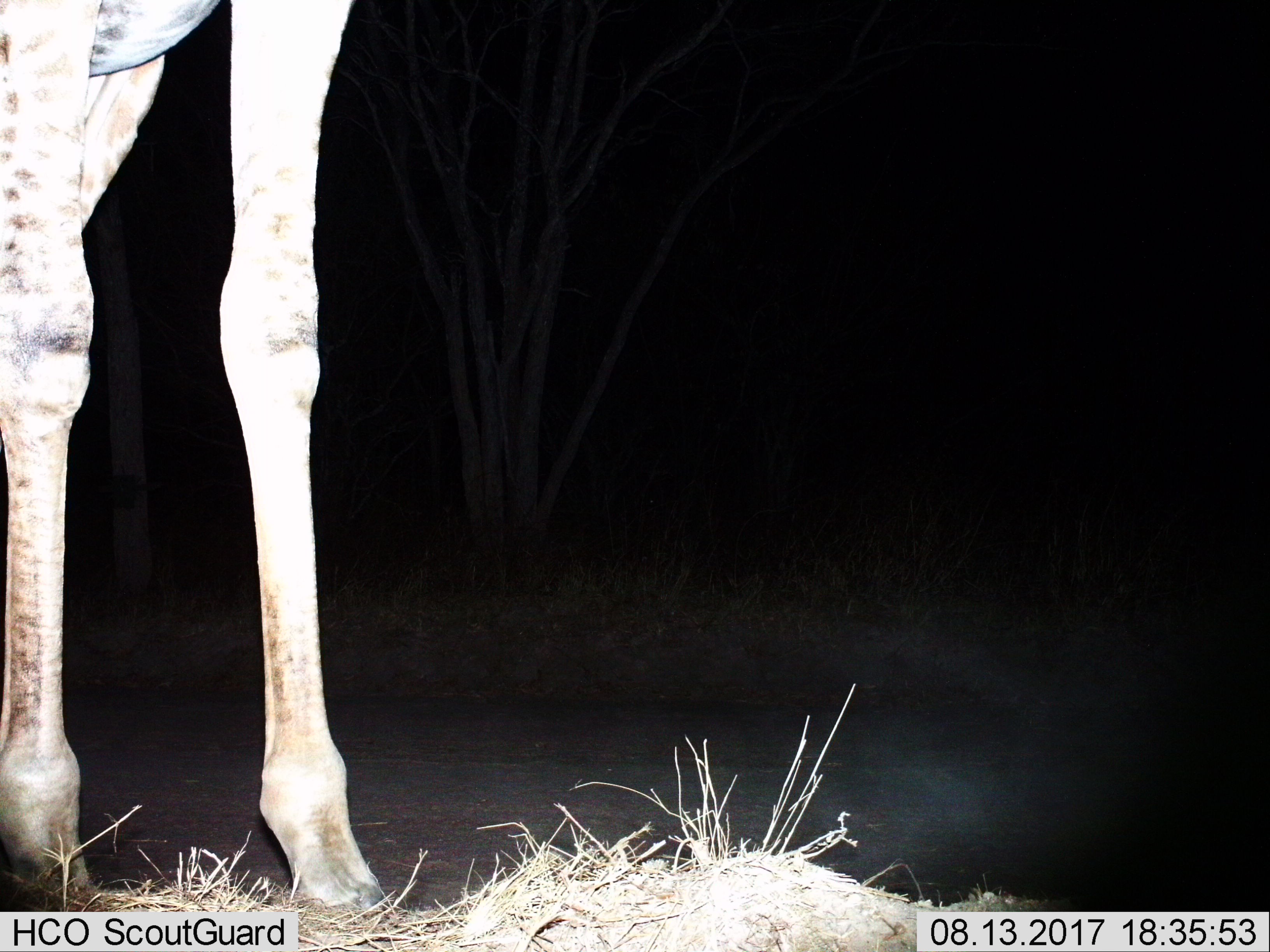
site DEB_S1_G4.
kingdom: Animalia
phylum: Chordata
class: Mammalia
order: Artiodactyla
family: Giraffidae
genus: Giraffa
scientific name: Giraffa camelopardalis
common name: giraffe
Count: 1.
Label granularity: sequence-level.